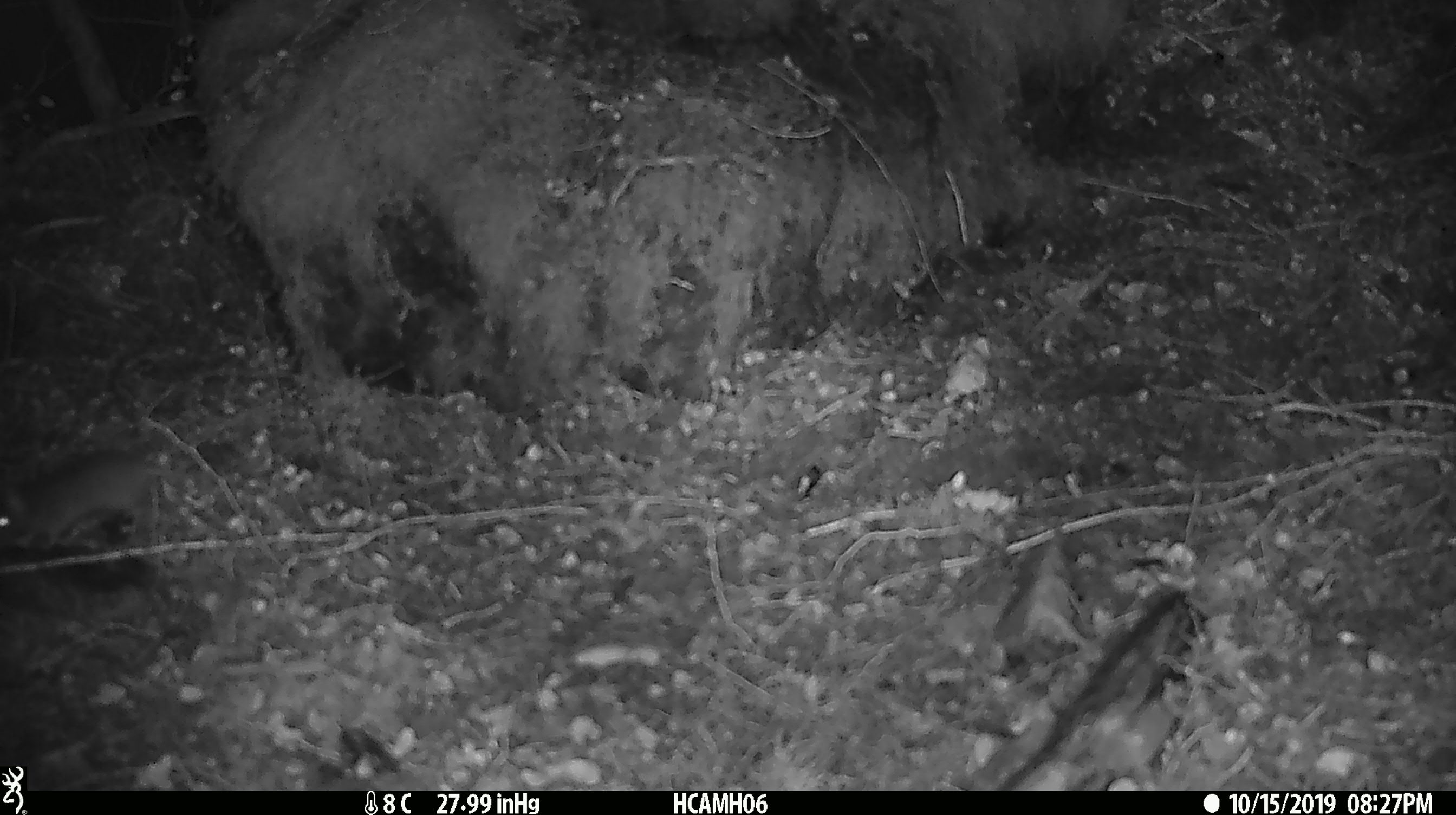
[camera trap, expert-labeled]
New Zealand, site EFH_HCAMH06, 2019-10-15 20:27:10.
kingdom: Animalia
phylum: Chordata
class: Mammalia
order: Rodentia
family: Muridae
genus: Mus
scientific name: Mus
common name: mouse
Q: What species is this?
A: Mouse (Mus).